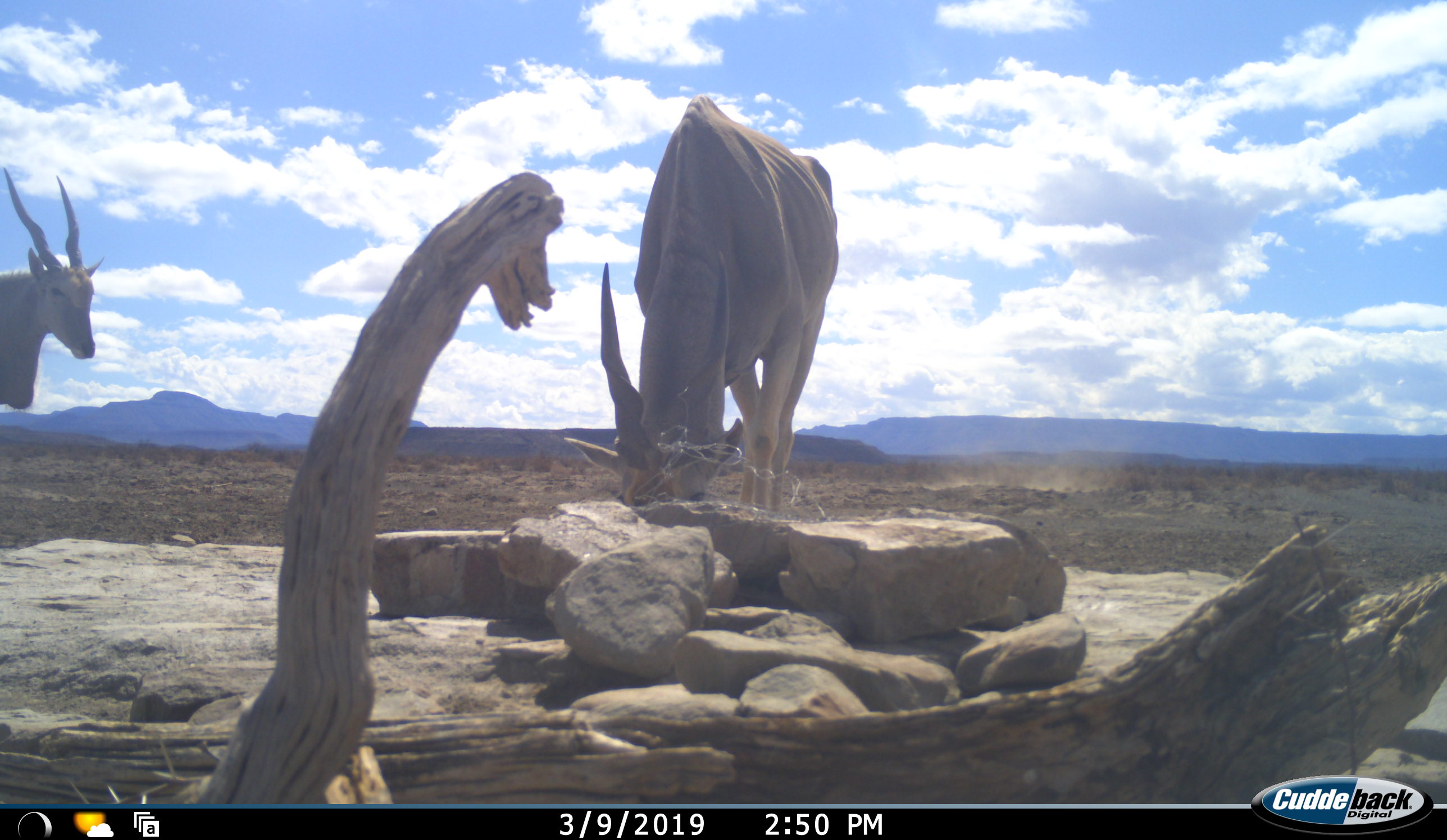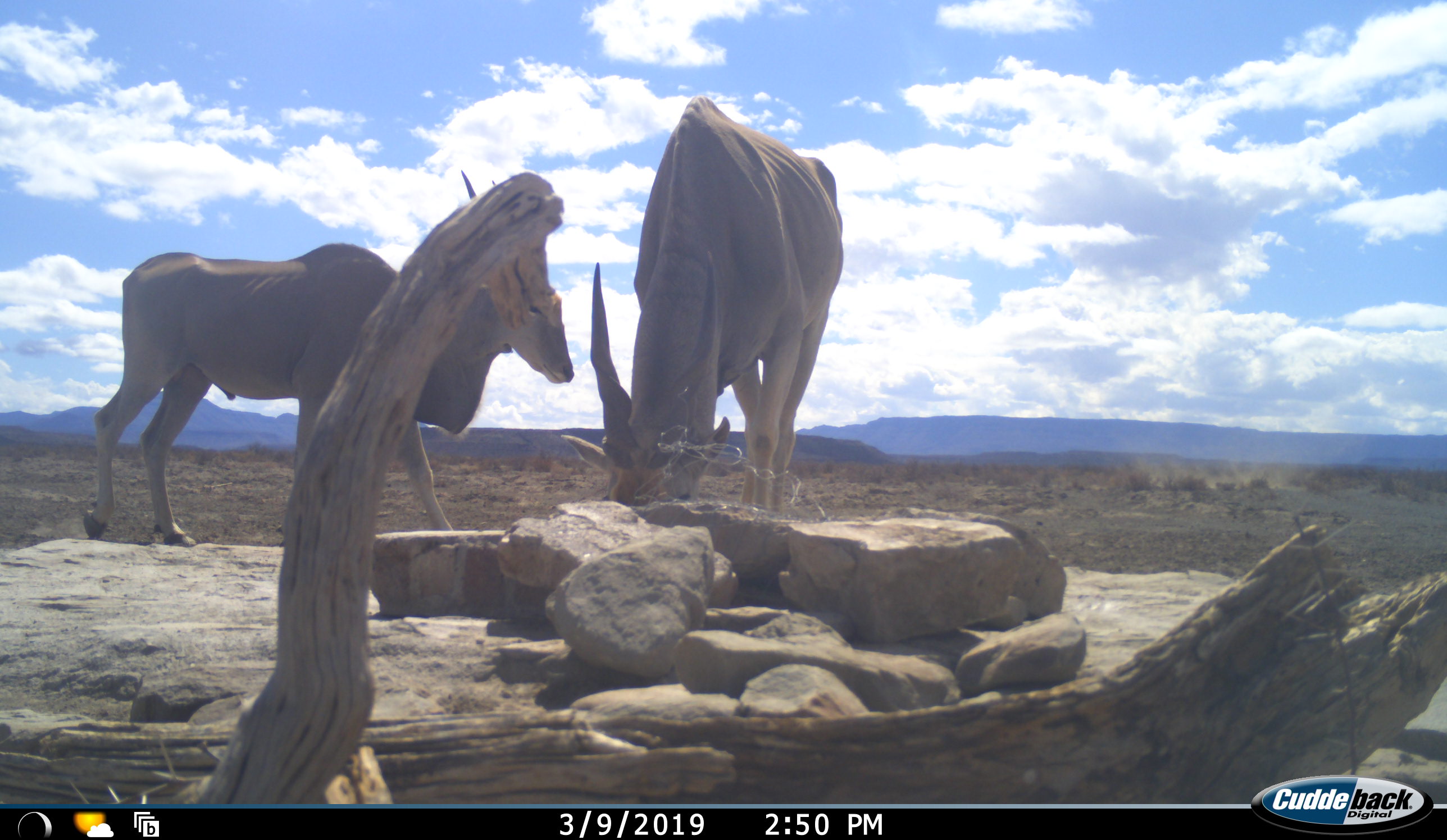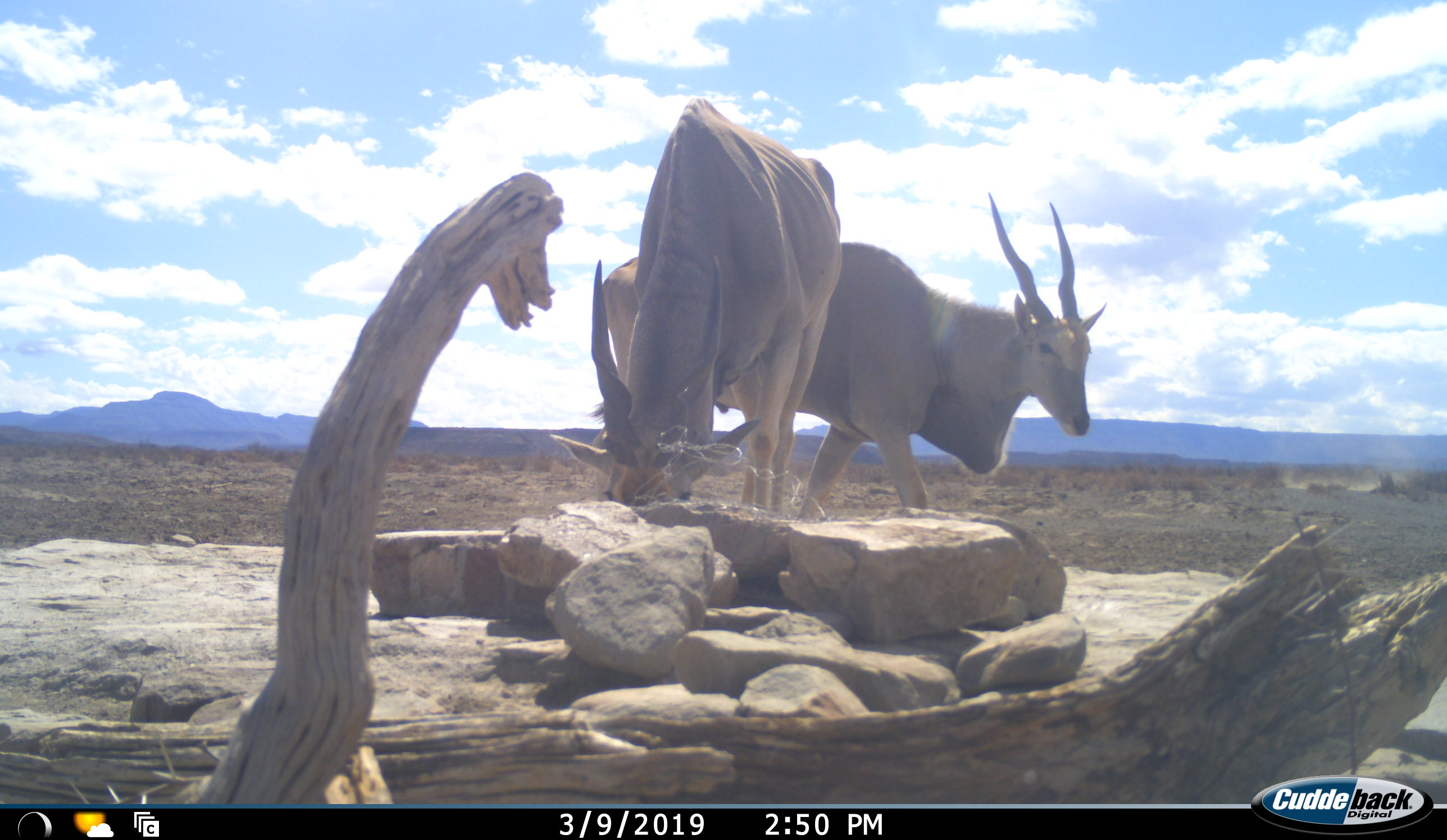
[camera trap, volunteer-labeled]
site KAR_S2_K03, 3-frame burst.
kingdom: Animalia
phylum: Chordata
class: Mammalia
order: Artiodactyla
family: Bovidae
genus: Tragelaphus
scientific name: Tragelaphus oryx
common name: eland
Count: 2.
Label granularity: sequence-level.